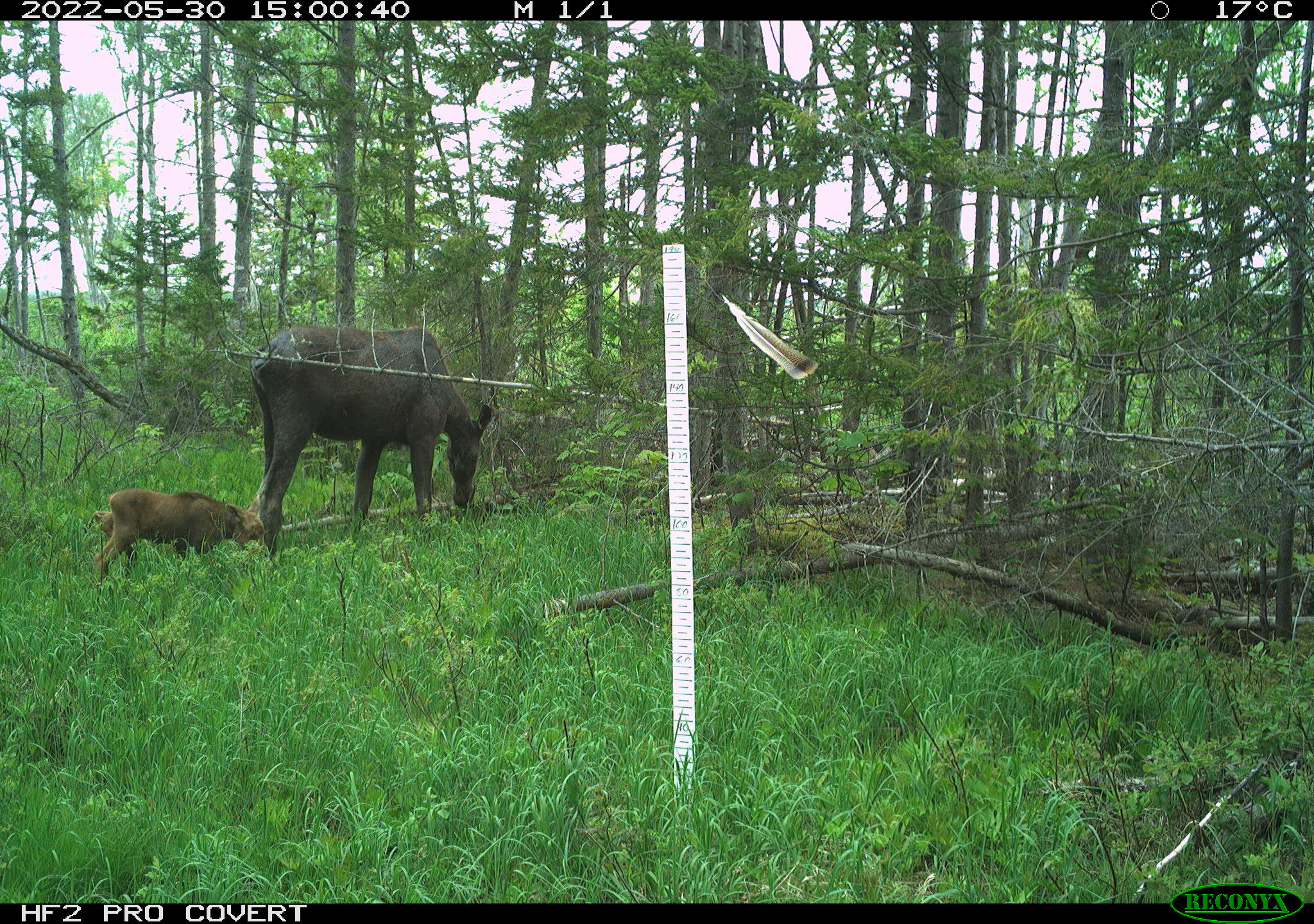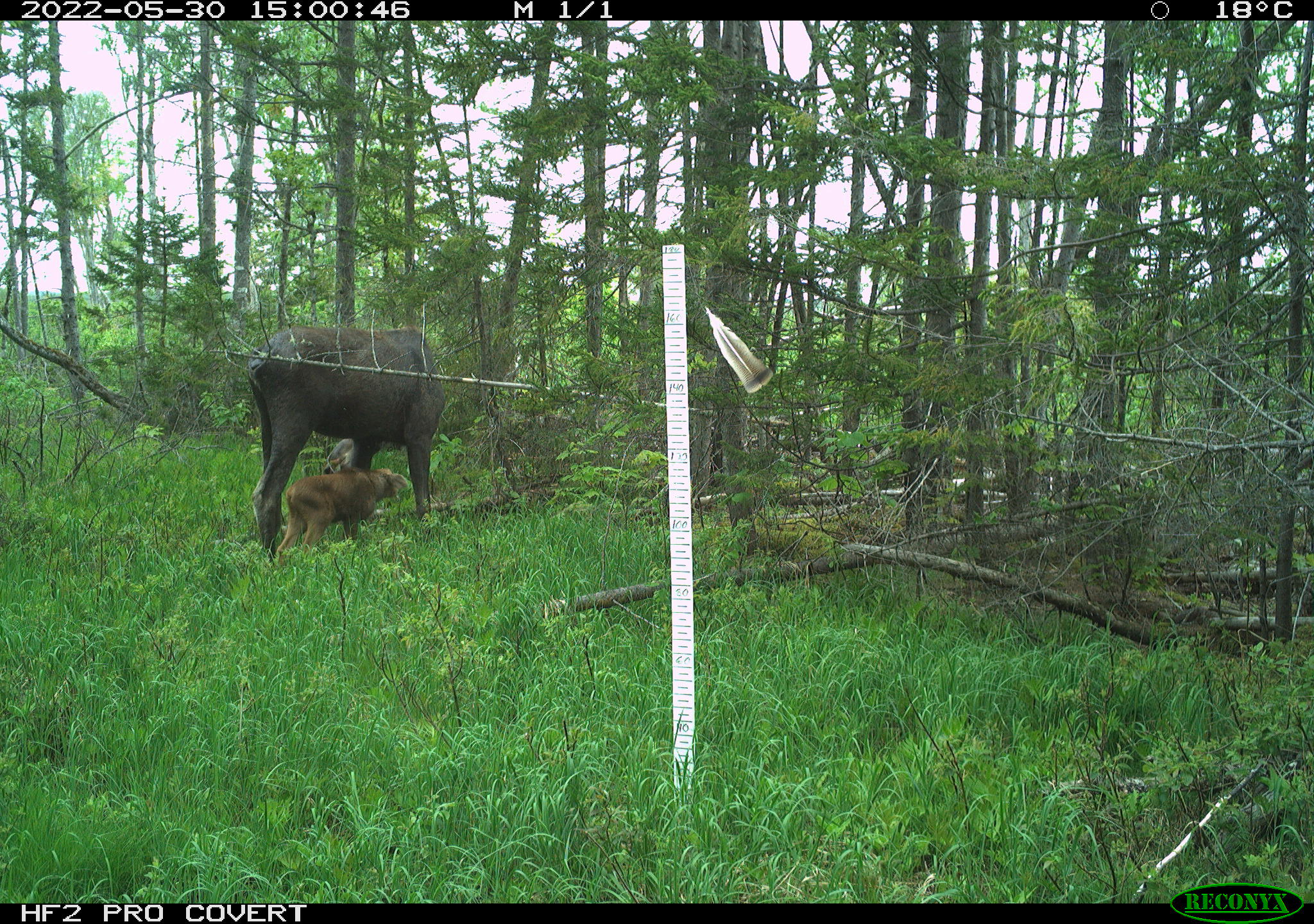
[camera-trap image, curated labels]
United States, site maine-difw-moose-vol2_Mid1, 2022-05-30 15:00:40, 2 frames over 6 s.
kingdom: Animalia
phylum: Chordata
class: Mammalia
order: Artiodactyla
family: Cervidae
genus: Alces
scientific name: Alces alces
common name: moose